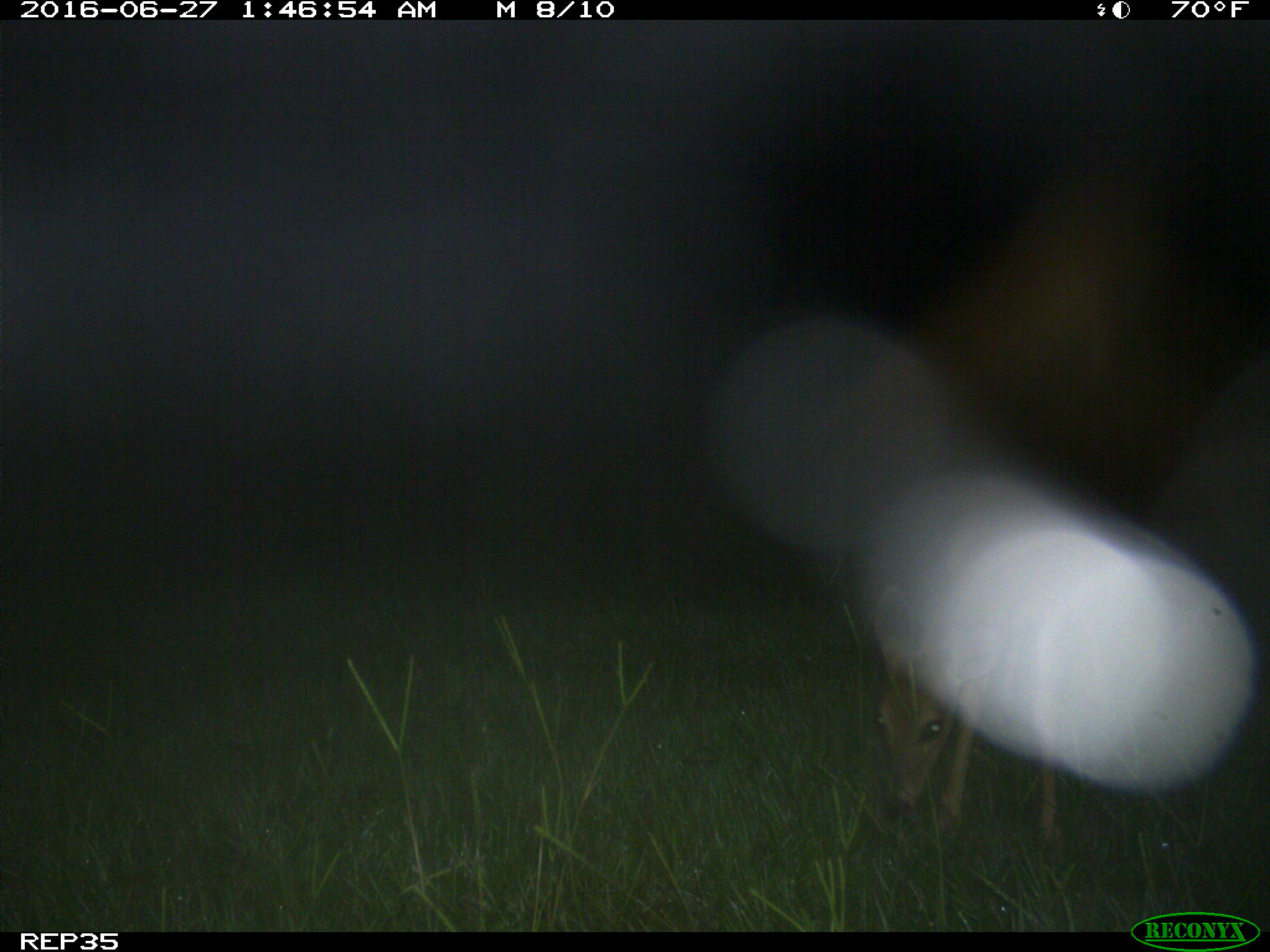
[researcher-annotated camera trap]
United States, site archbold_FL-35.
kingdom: Animalia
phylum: Chordata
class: Mammalia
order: Artiodactyla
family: Cervidae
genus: Odocoileus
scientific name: Odocoileus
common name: deer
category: unidentified deer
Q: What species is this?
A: Unidentified deer (deer) (Odocoileus).